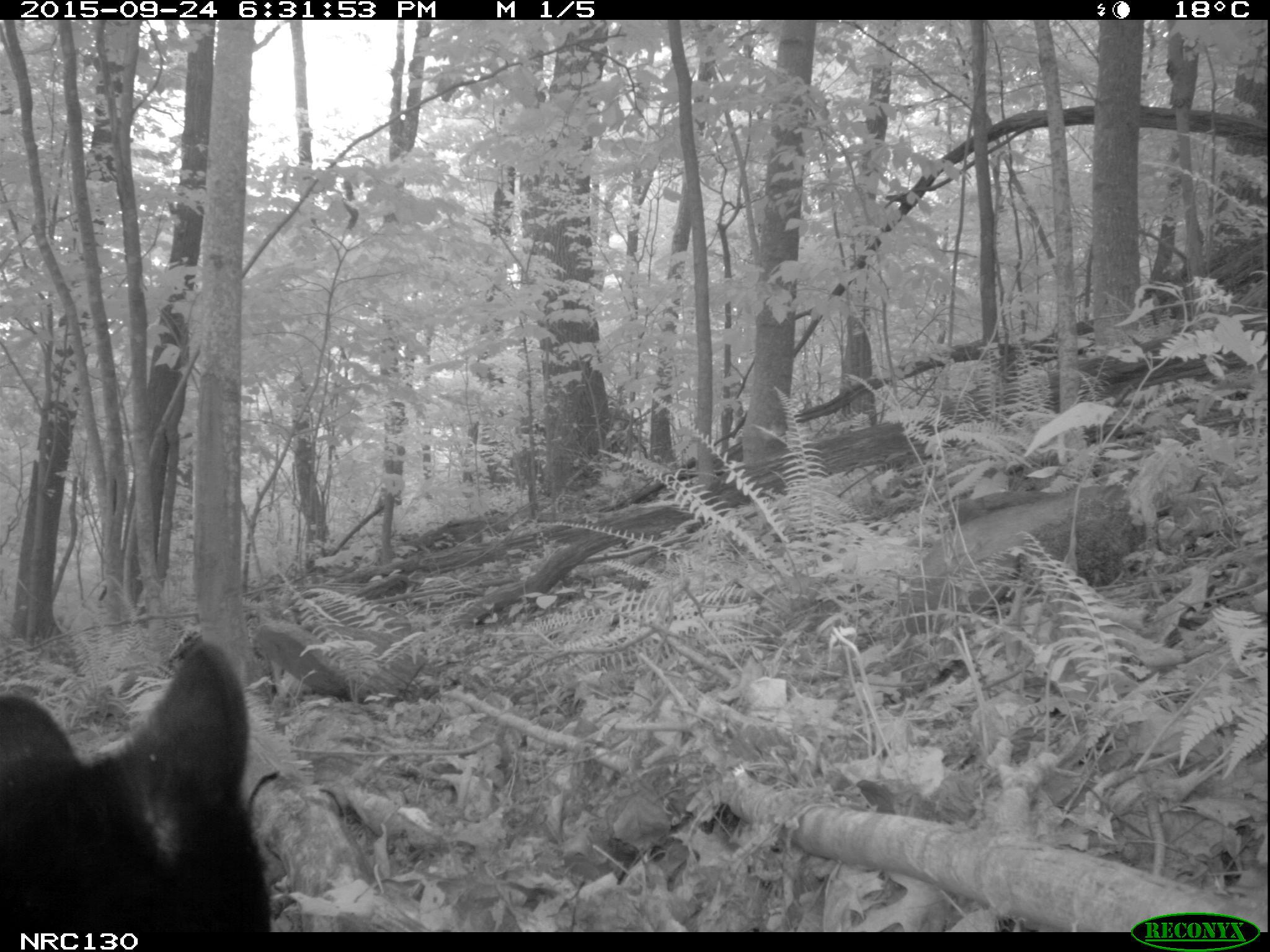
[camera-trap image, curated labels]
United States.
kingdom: Animalia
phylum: Chordata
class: Mammalia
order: Carnivora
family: Ursidae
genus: Ursus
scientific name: Ursus americanus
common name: american black bear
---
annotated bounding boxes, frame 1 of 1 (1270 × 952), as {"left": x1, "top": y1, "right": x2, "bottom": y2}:
American Black Bear: {"left": 0, "top": 636, "right": 287, "bottom": 946}